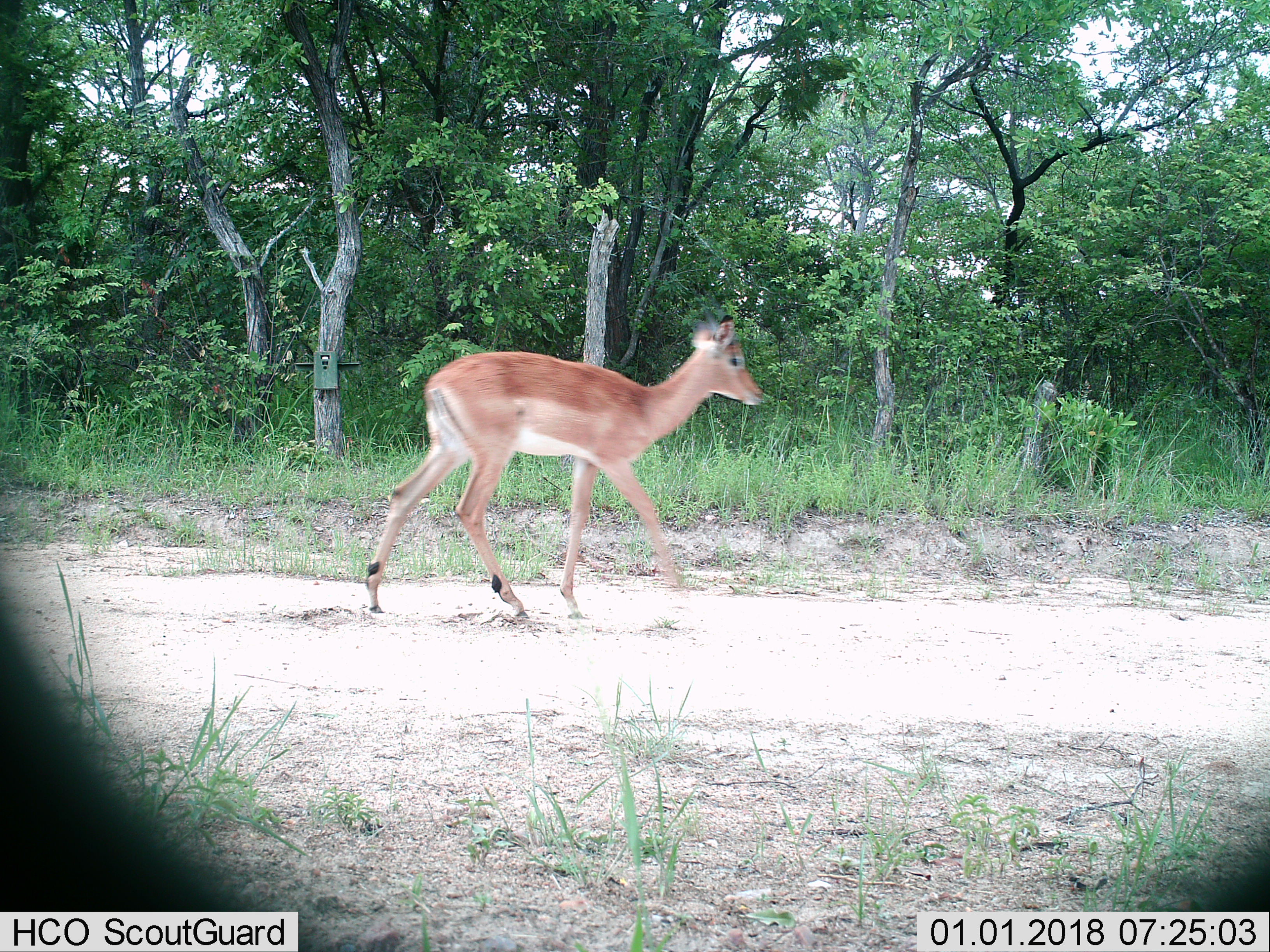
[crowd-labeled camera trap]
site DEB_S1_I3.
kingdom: Animalia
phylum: Chordata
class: Mammalia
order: Artiodactyla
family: Bovidae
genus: Aepyceros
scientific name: Aepyceros melampus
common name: impala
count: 1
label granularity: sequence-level